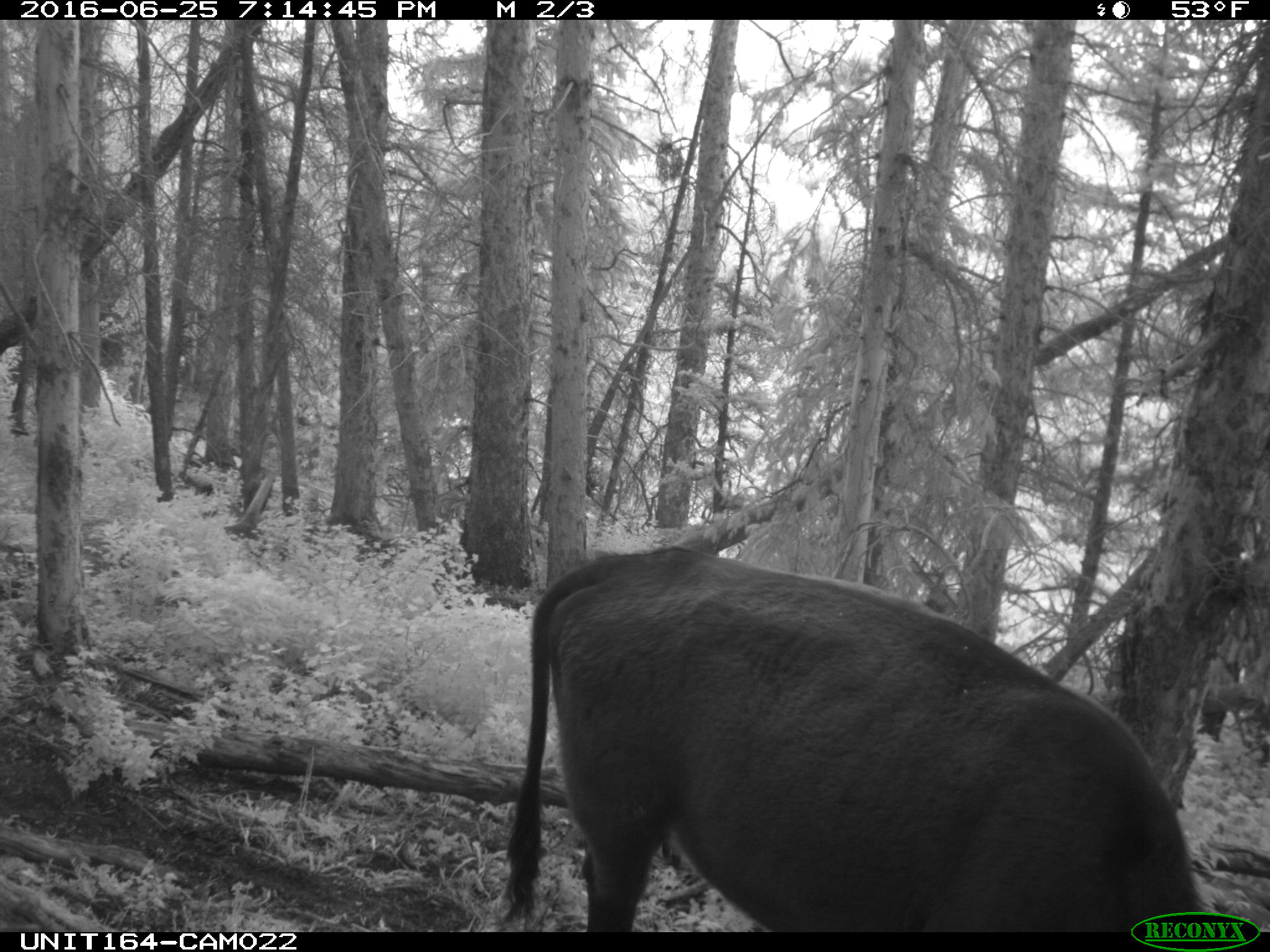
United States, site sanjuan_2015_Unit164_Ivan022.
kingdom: Animalia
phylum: Chordata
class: Mammalia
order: Artiodactyla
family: Bovidae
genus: Bos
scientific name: Bos taurus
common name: domestic cow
Bos taurus (domestic cow).